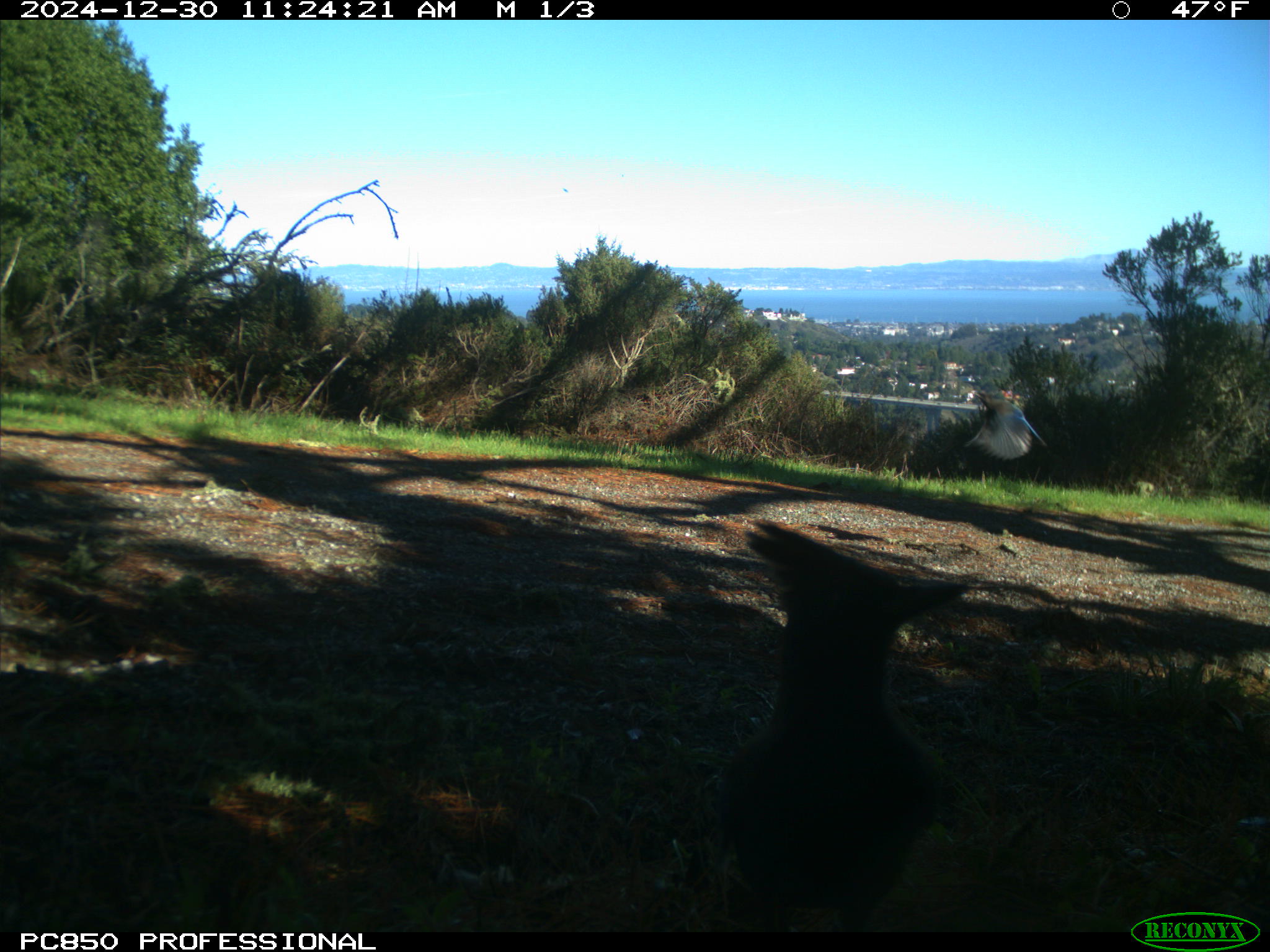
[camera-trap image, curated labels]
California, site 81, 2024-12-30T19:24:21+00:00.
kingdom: Animalia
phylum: Chordata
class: Aves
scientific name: Aves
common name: bird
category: unknown bird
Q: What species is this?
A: Unknown bird (bird) (Aves).